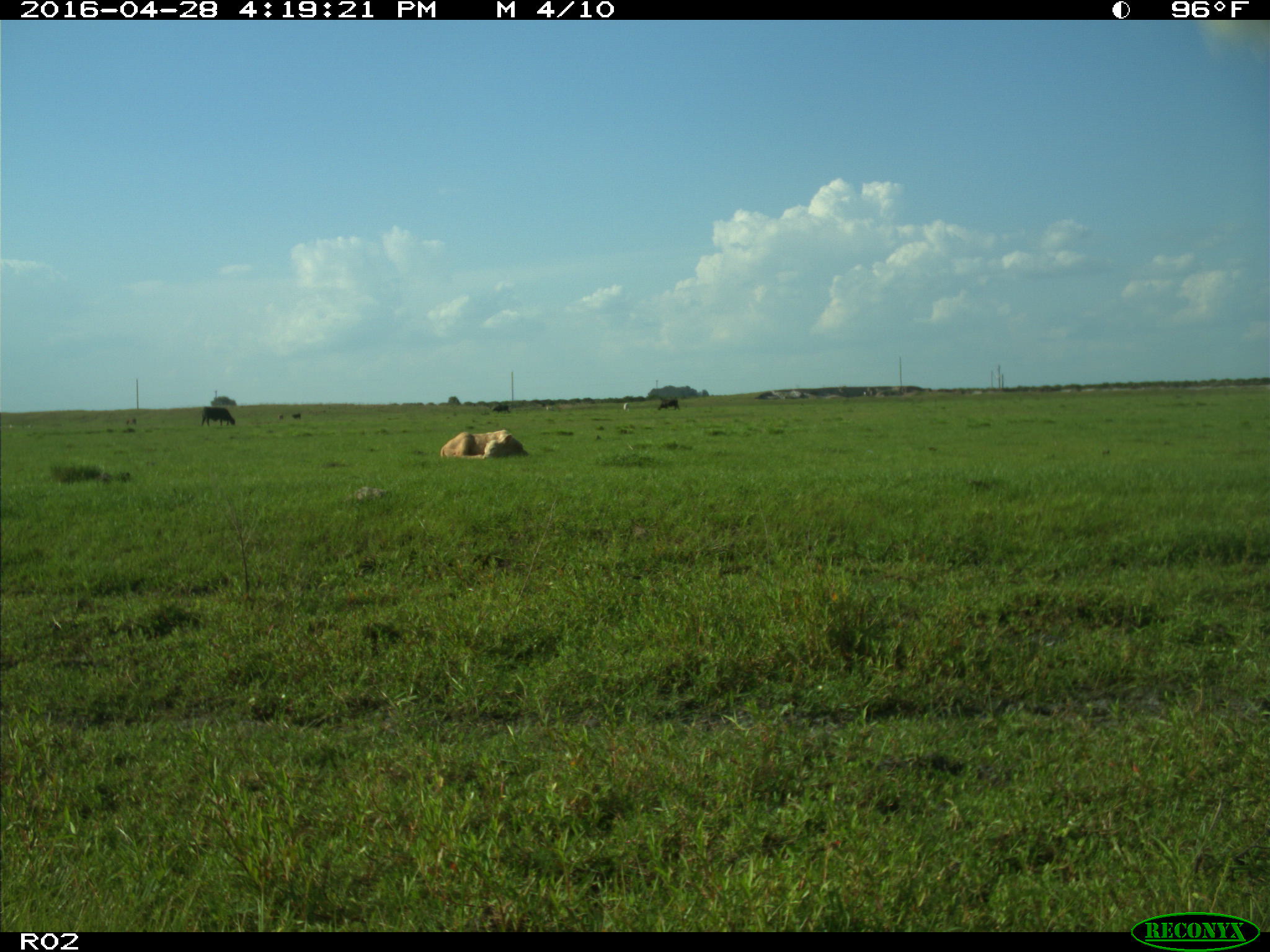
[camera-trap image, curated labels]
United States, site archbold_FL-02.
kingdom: Animalia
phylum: Chordata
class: Mammalia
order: Artiodactyla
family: Bovidae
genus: Bos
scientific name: Bos taurus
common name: domestic cow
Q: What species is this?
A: Bos taurus (domestic cow).